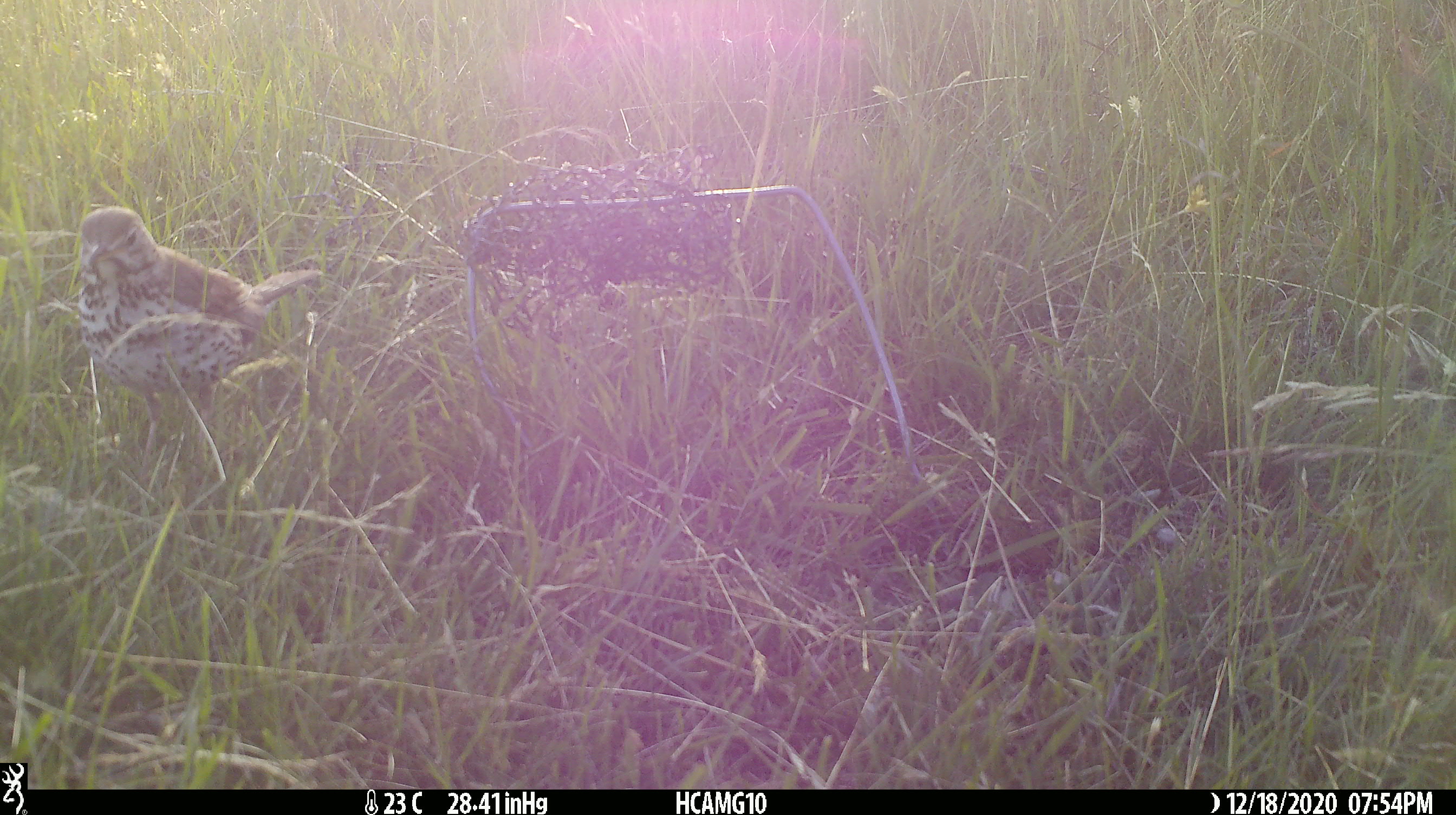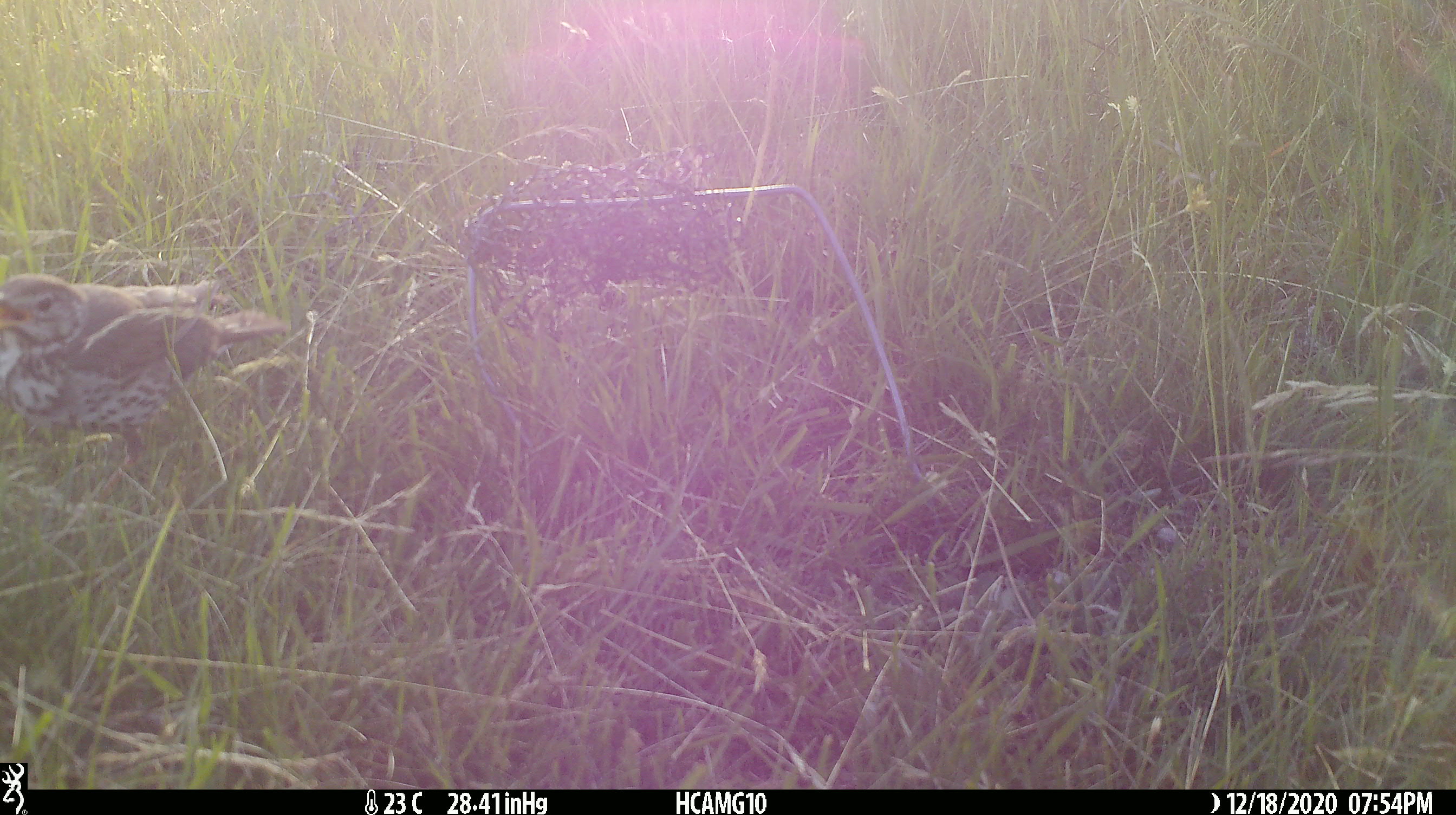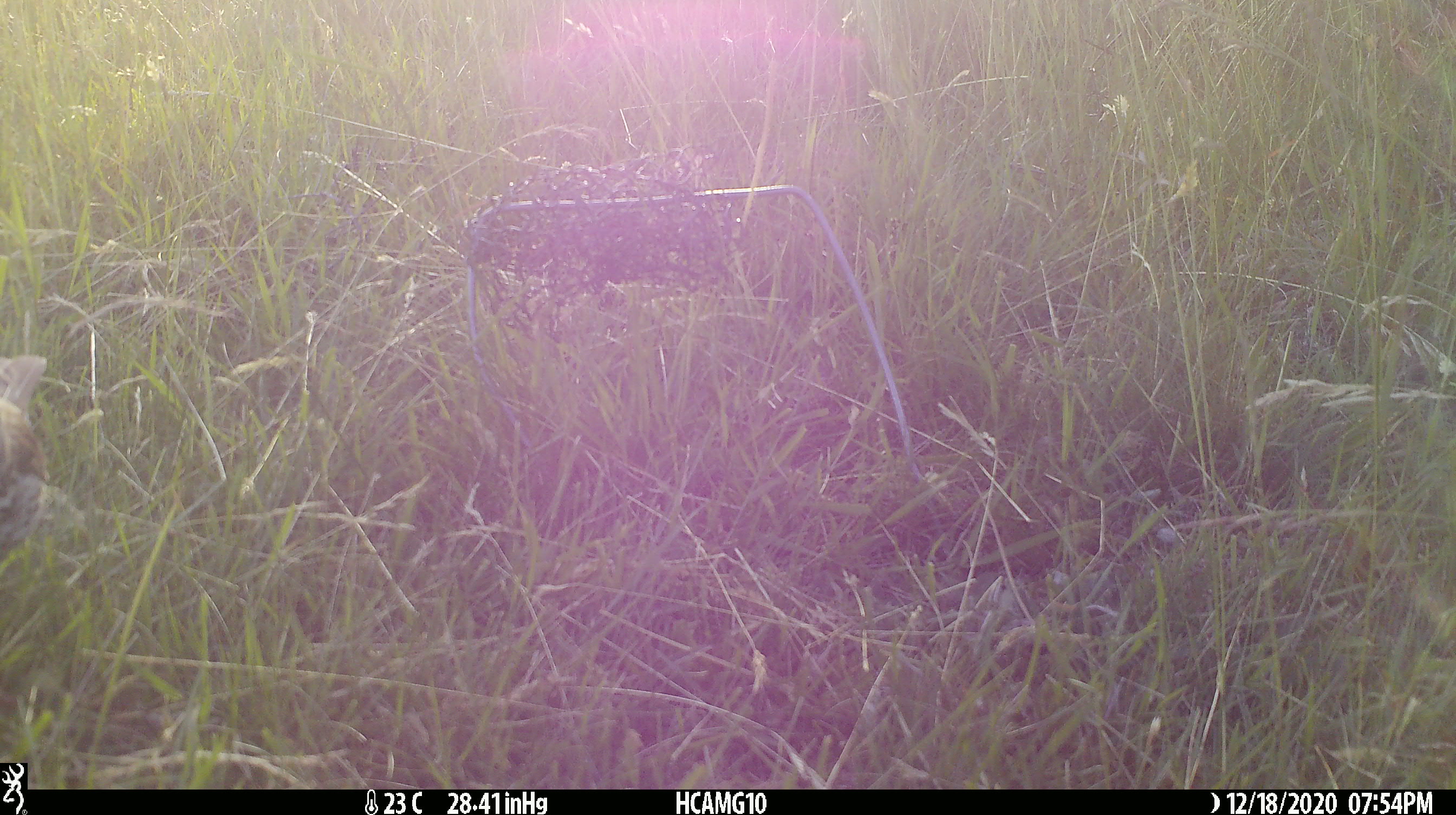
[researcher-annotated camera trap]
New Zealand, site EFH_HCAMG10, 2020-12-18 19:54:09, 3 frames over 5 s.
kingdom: Animalia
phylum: Chordata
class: Aves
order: Passeriformes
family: Turdidae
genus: Turdus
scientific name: Turdus philomelos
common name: song thrush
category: thrush